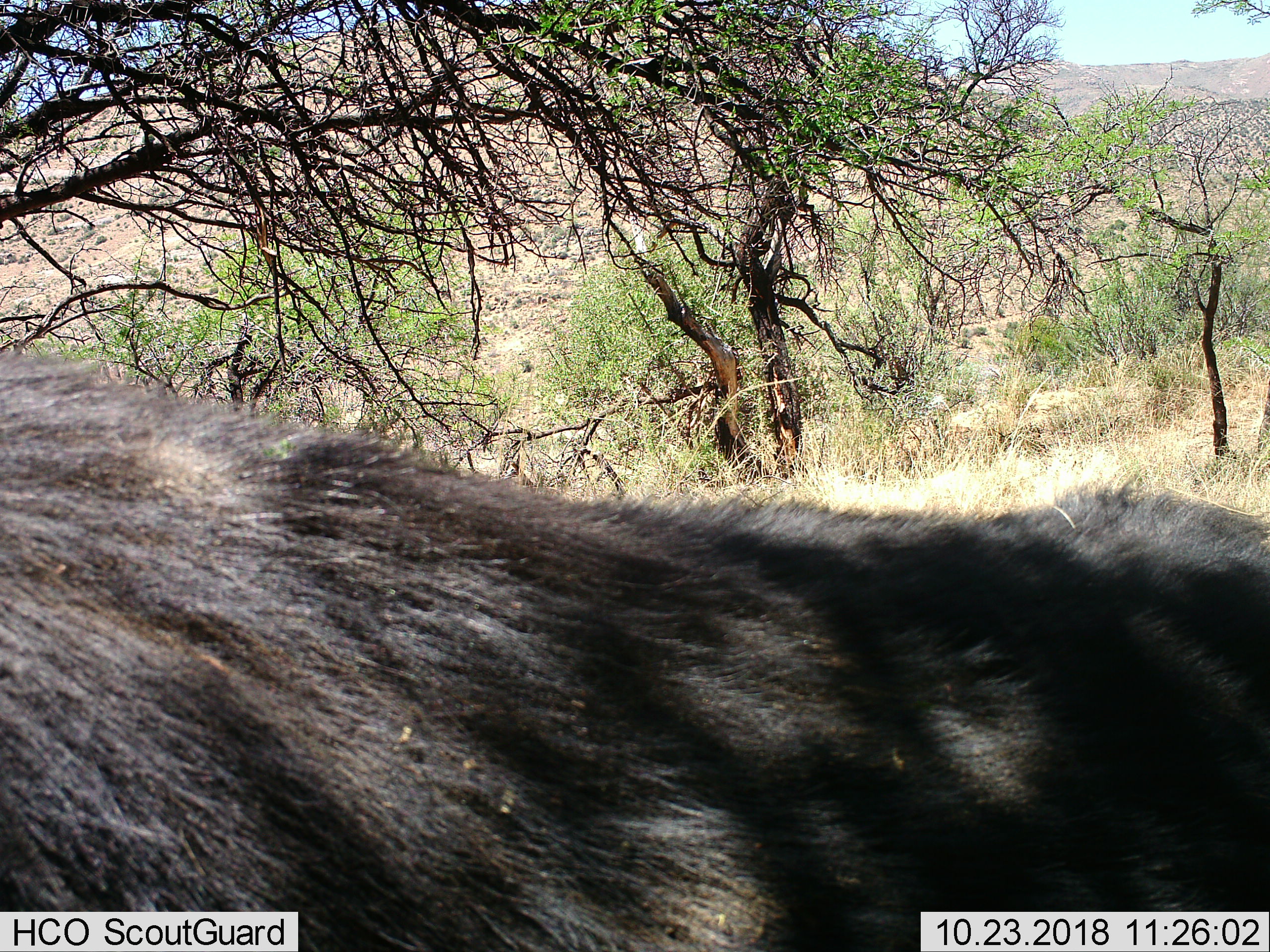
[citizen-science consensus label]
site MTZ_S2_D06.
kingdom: Animalia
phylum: Chordata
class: Mammalia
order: Artiodactyla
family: Bovidae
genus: Syncerus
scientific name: Syncerus caffer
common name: african buffalo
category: buffalo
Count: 1.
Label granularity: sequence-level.